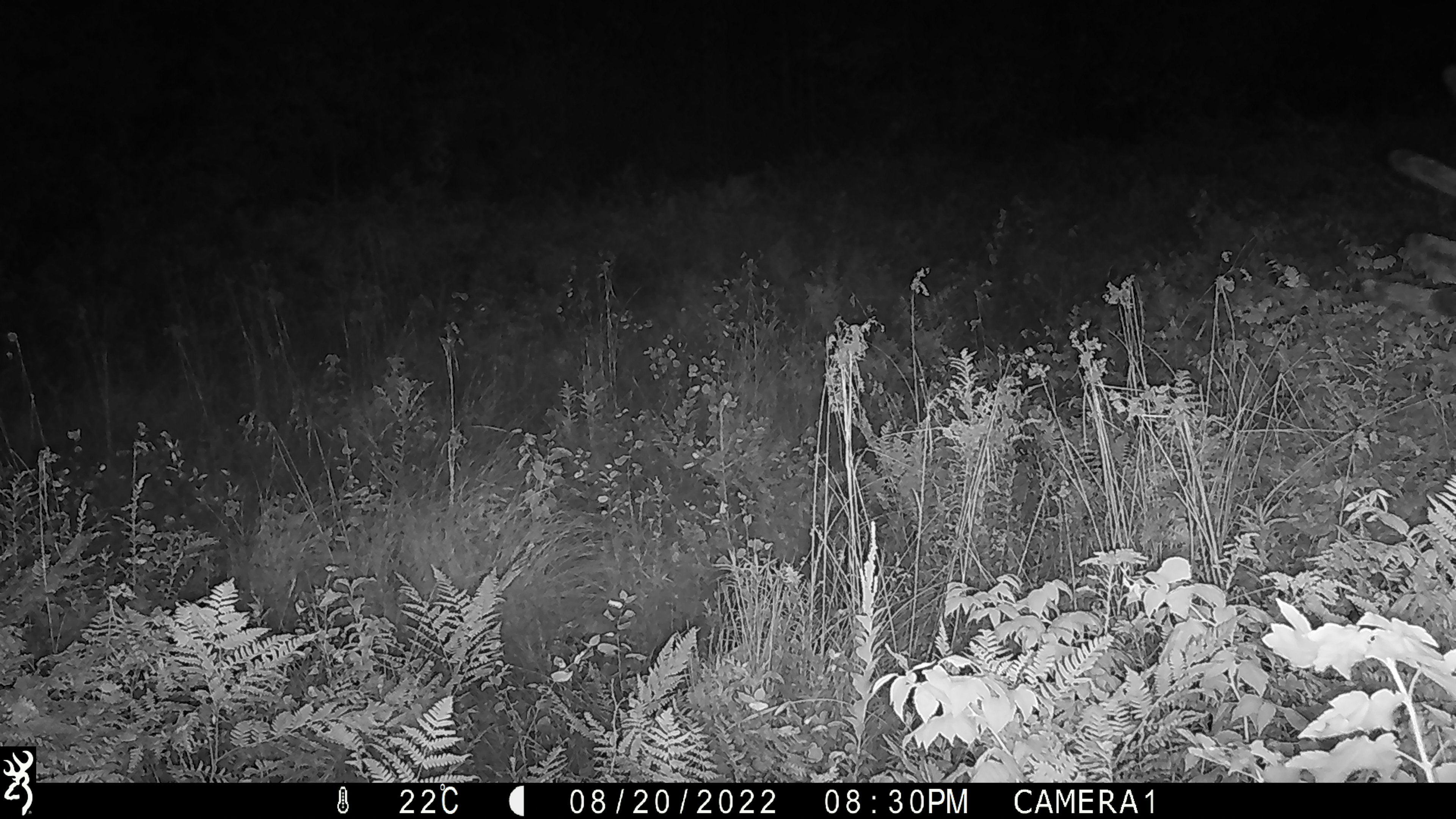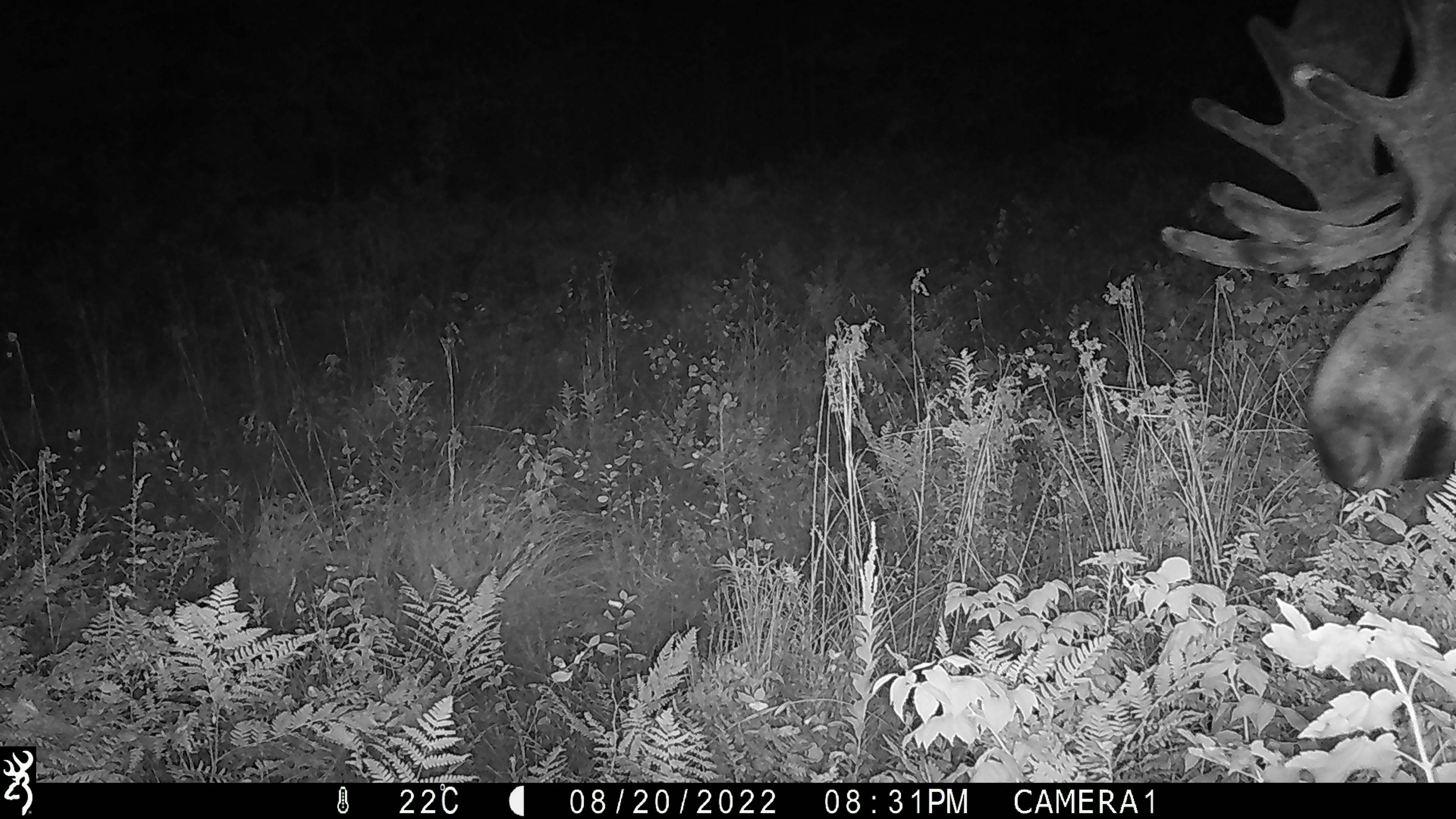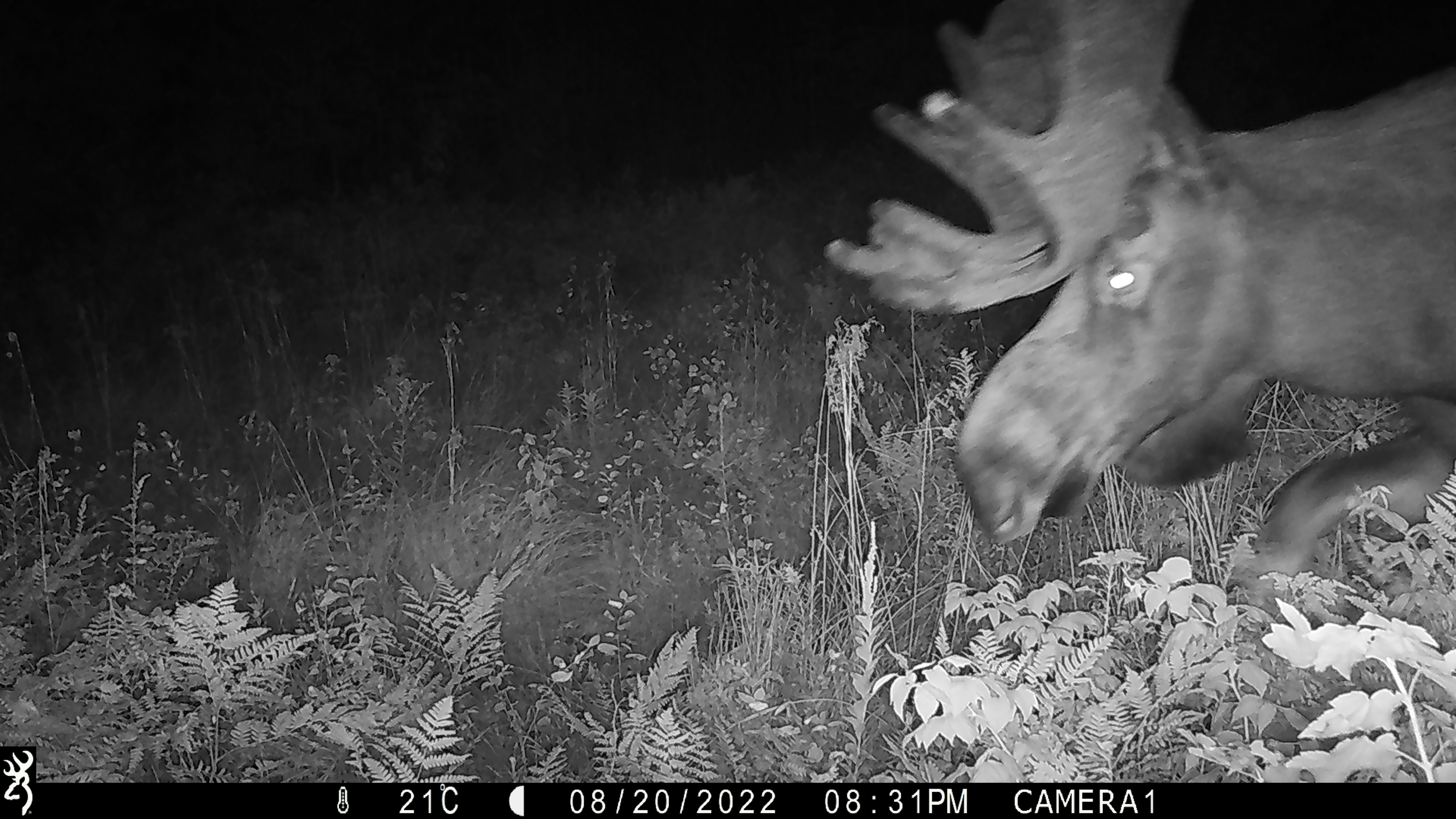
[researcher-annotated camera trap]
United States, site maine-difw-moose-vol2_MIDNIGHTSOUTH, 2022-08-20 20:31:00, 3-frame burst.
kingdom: Animalia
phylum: Chordata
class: Mammalia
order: Artiodactyla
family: Cervidae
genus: Alces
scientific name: Alces alces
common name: moose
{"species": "moose (Alces alces)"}